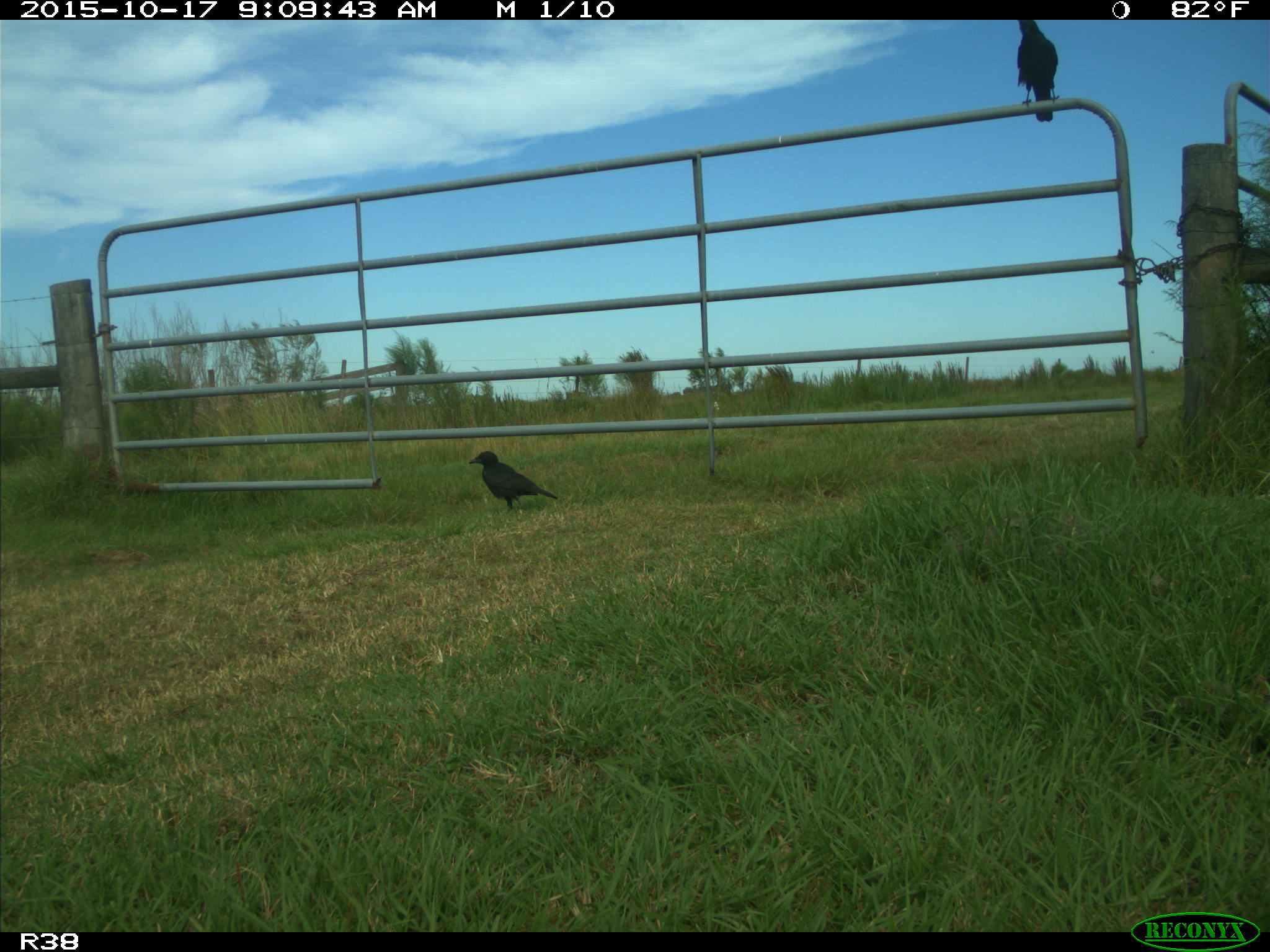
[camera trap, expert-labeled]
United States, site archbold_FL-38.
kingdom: Animalia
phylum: Chordata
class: Aves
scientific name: Aves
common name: birds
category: unidentified bird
Unidentified bird (birds) (Aves).